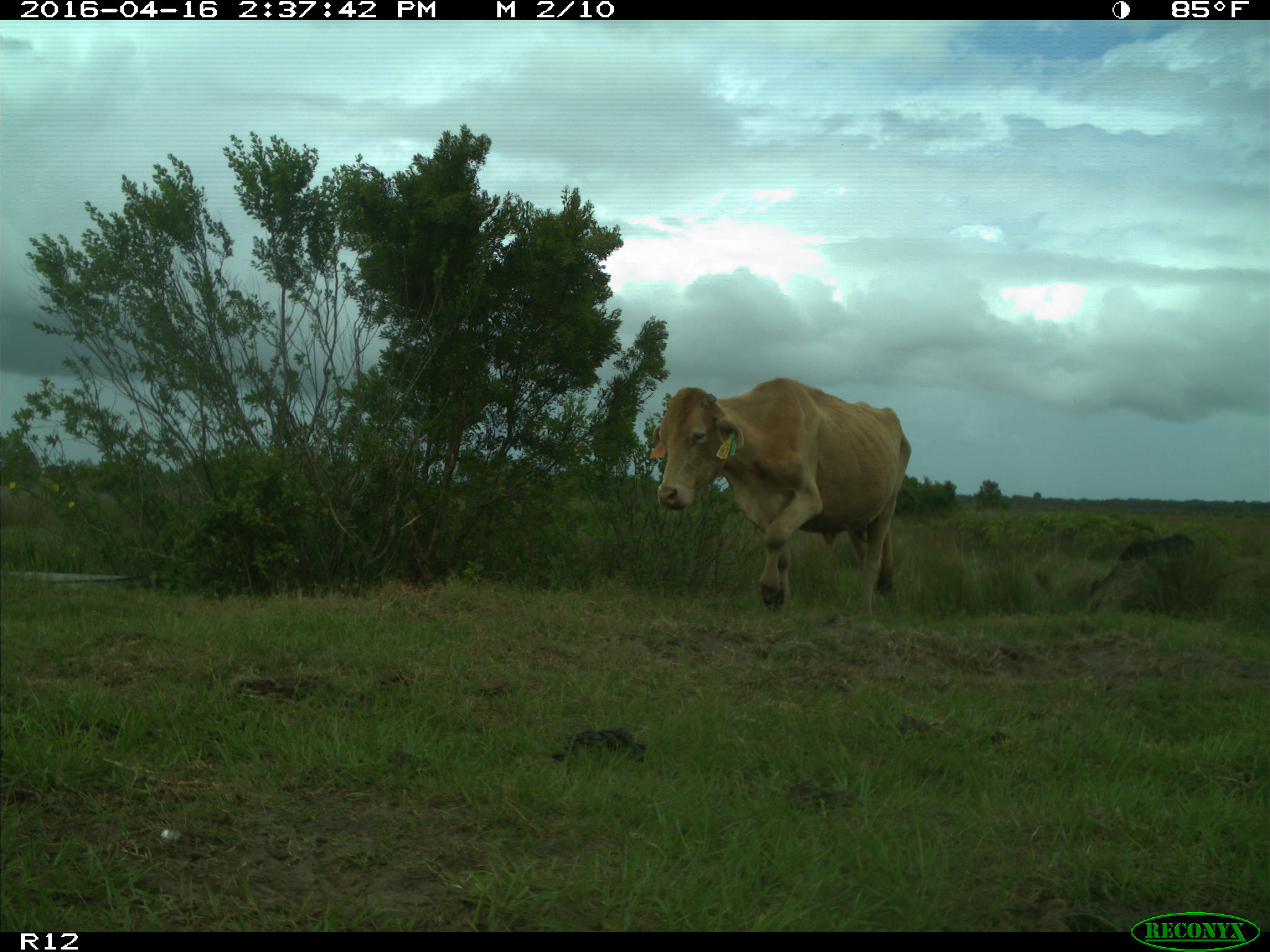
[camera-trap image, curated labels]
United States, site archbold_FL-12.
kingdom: Animalia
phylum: Chordata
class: Mammalia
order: Artiodactyla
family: Bovidae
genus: Bos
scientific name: Bos taurus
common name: domestic cow